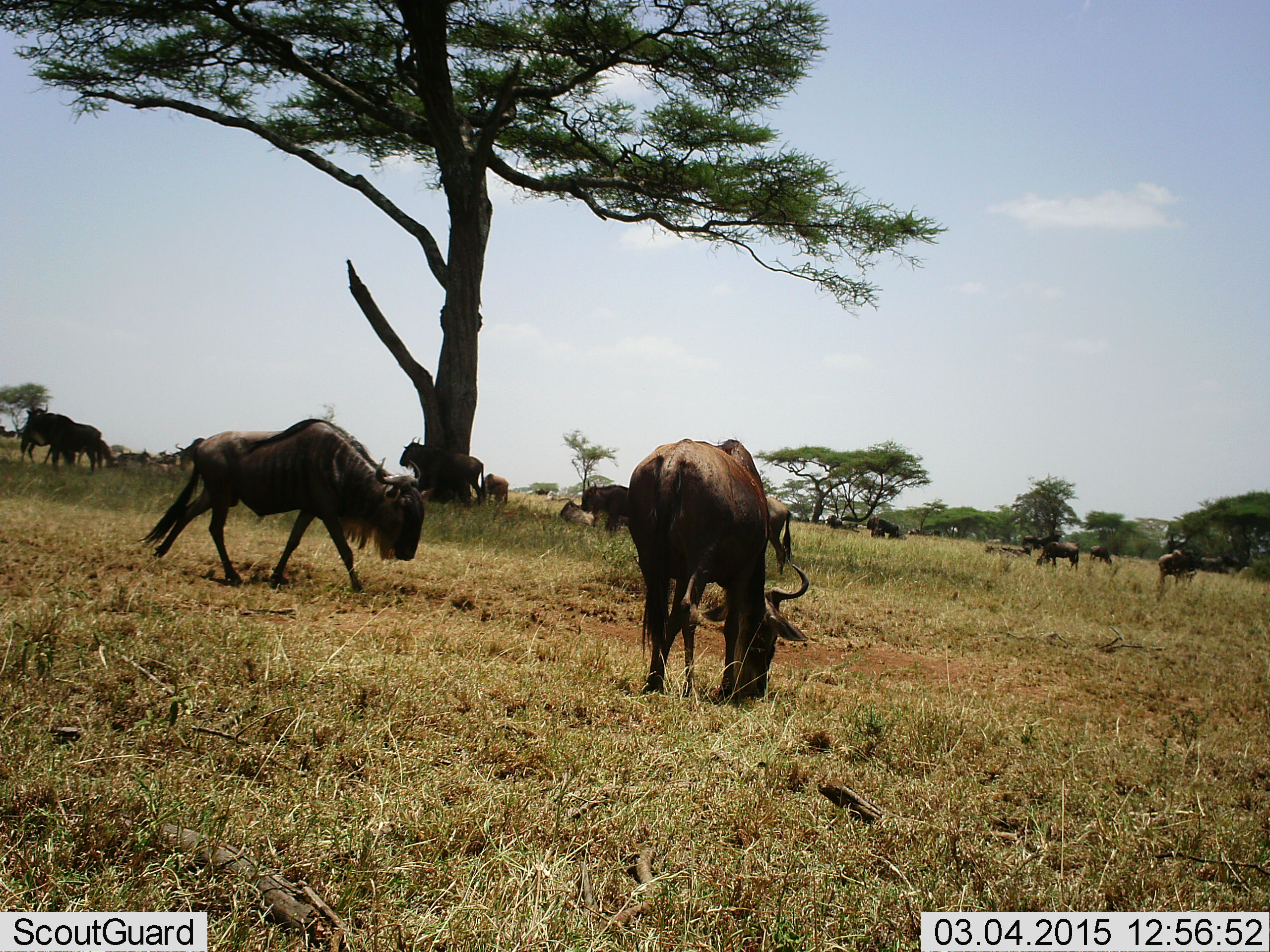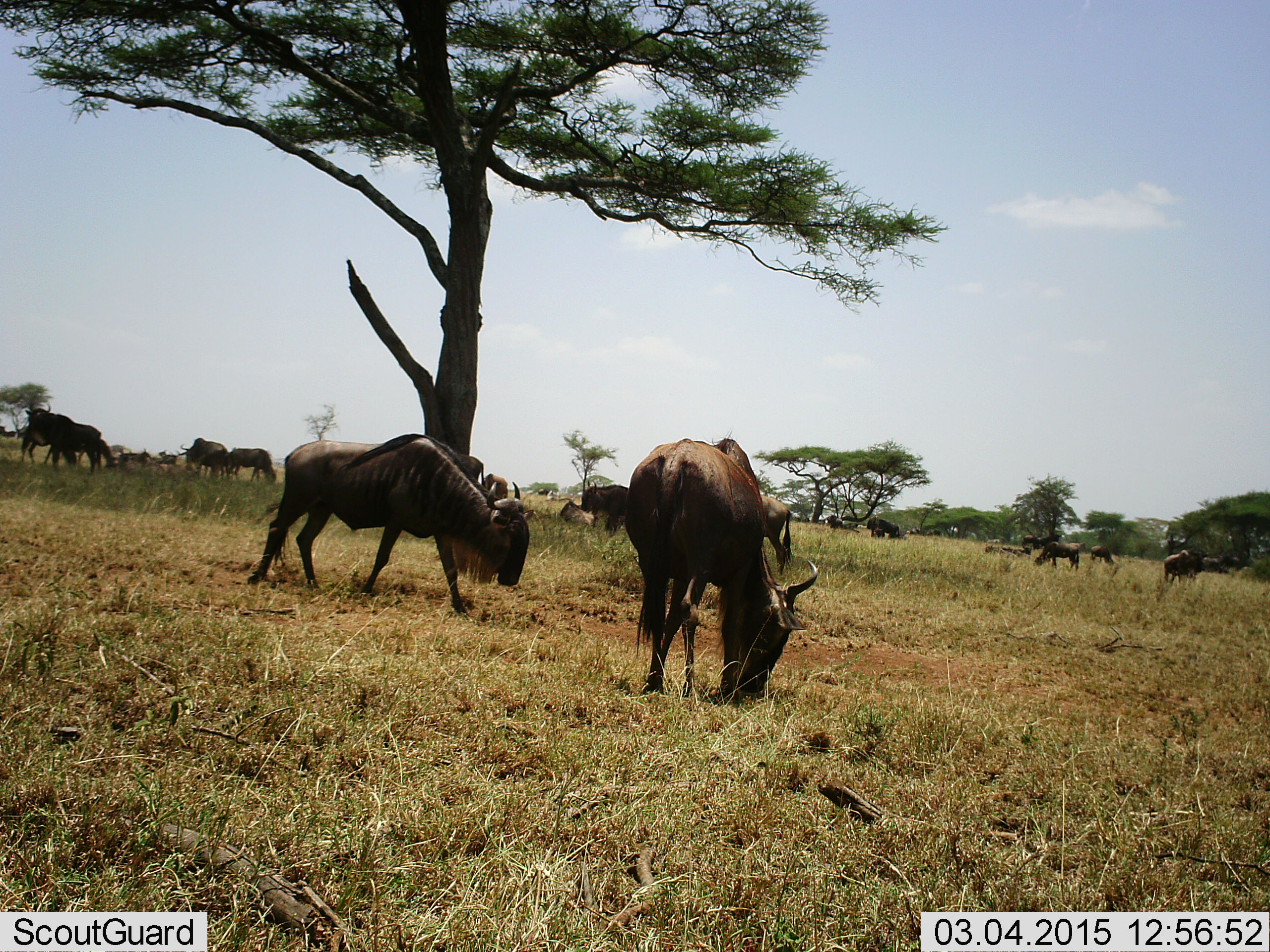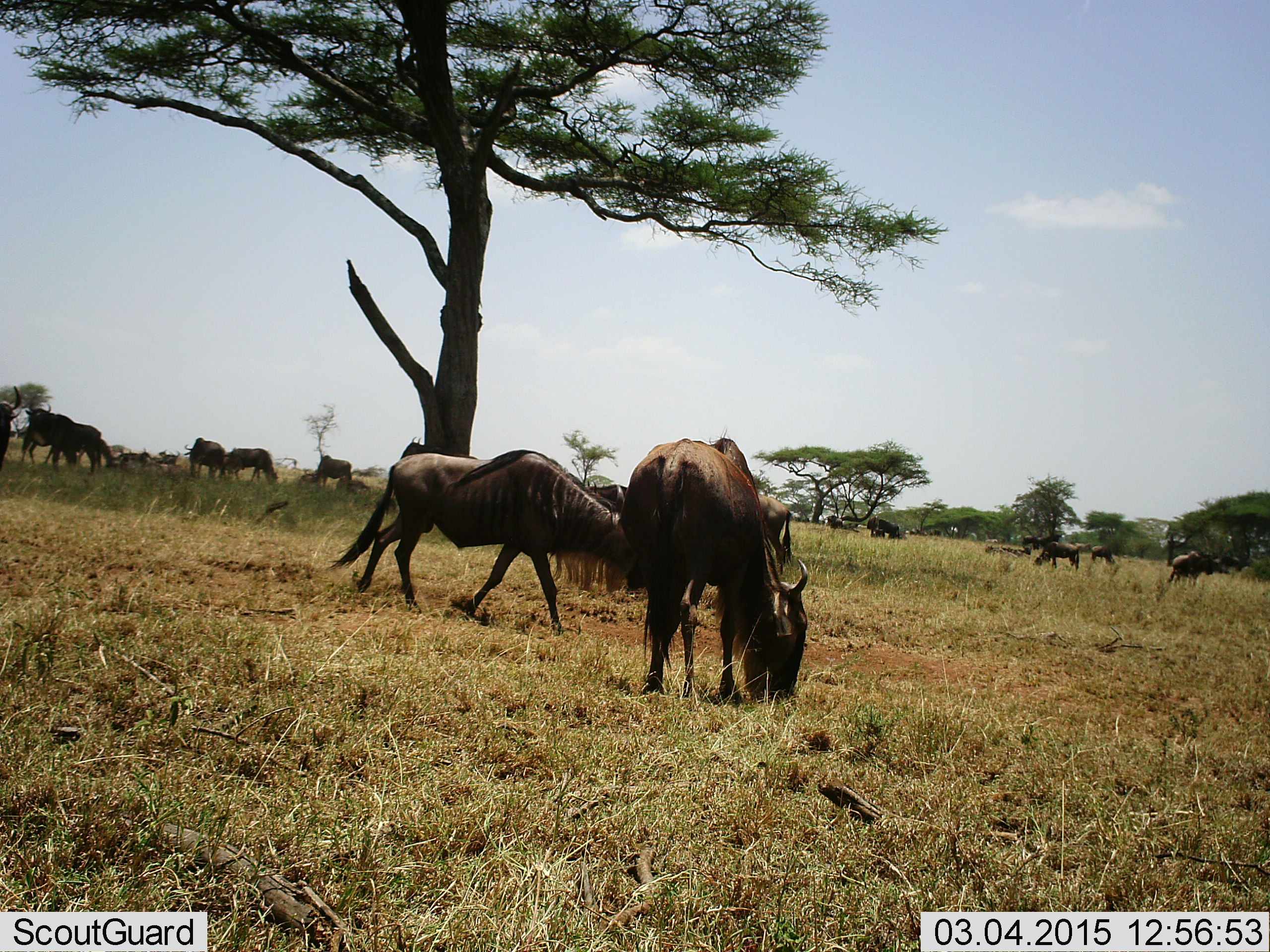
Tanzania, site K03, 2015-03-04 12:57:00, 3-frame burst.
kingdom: Animalia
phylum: Chordata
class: Mammalia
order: Artiodactyla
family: Bovidae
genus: Connochaetes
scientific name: Connochaetes taurinus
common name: blue wildebeest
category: wildebeest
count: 11-50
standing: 80%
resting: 40%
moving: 80%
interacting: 0%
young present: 20%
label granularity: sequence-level